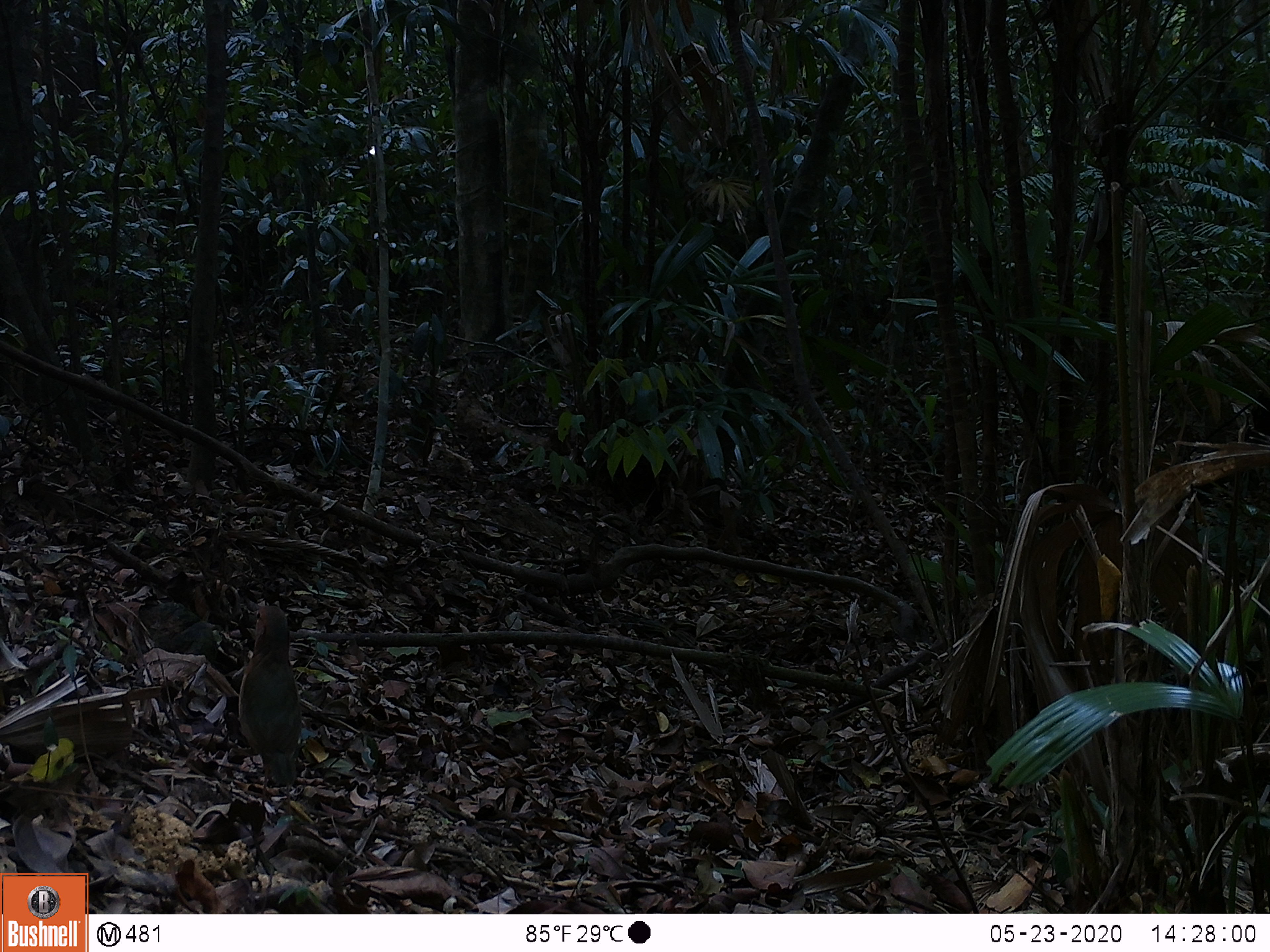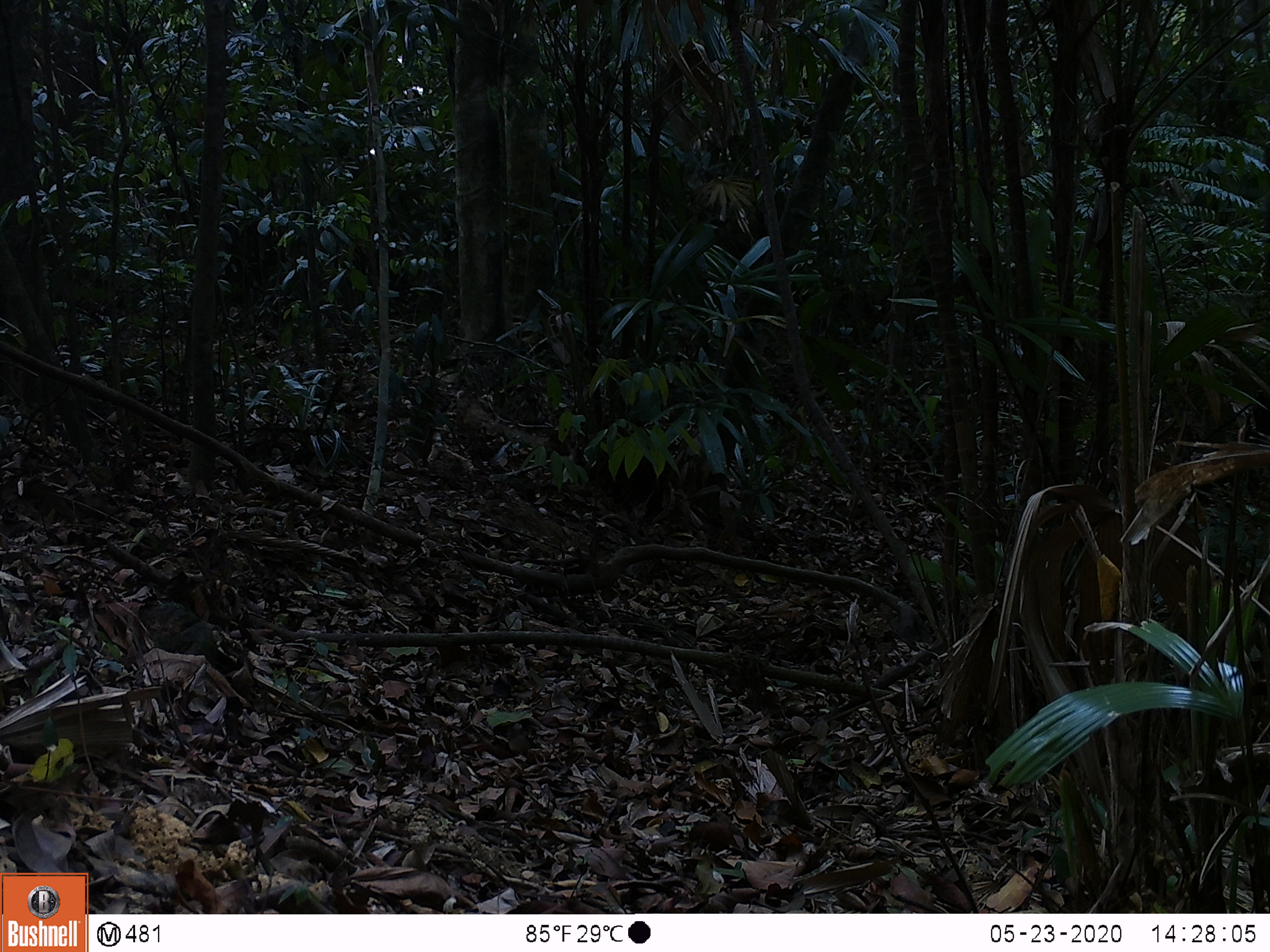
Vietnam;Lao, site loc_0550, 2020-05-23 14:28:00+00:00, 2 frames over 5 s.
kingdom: Animalia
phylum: Chordata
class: Aves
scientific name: Aves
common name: bird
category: unidentified bird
Unidentified bird (bird) (Aves). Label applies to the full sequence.